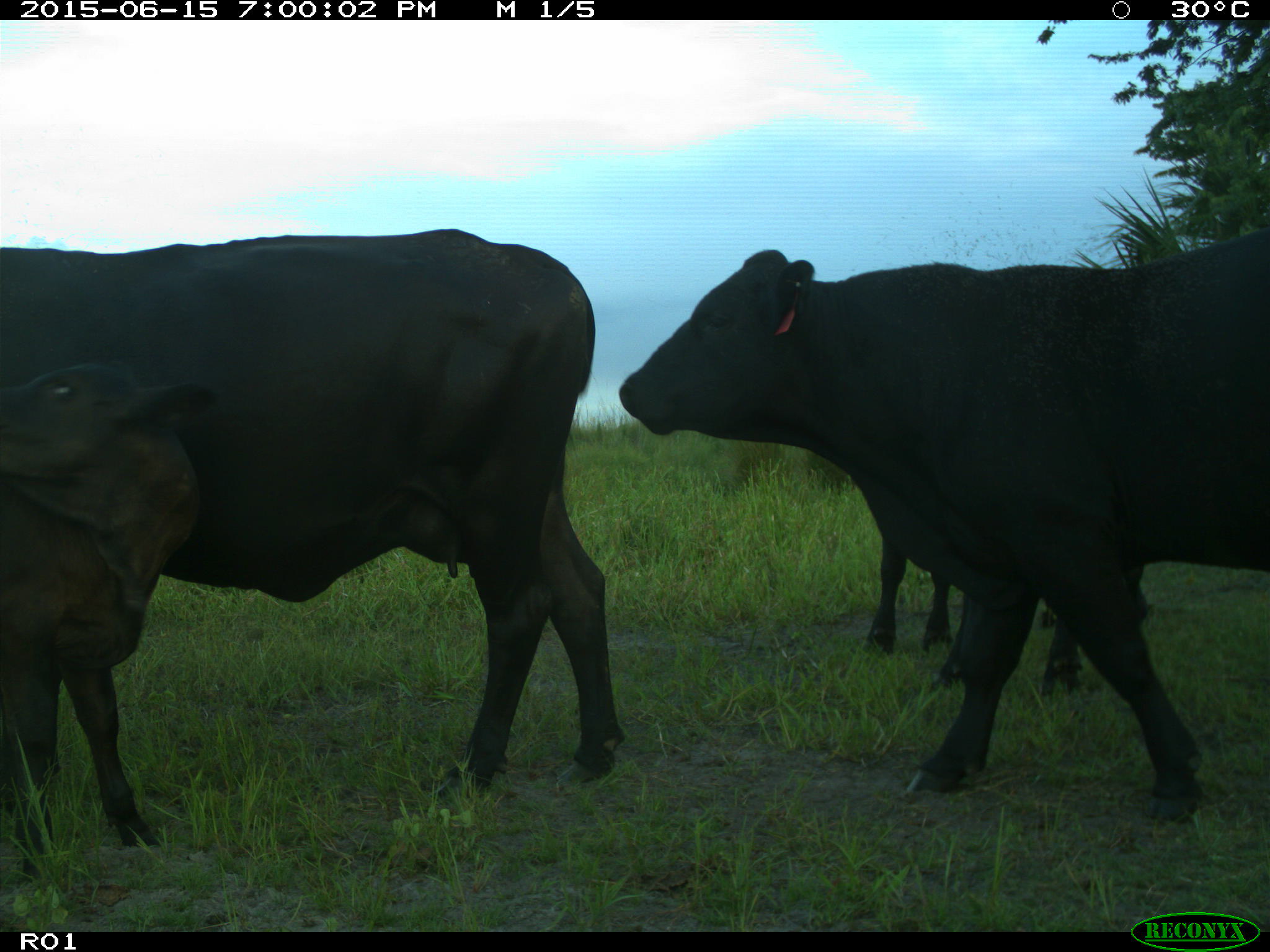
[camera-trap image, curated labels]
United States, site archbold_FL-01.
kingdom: Animalia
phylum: Chordata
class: Mammalia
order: Artiodactyla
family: Bovidae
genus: Bos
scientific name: Bos taurus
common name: domestic cow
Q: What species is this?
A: Bos taurus (domestic cow).